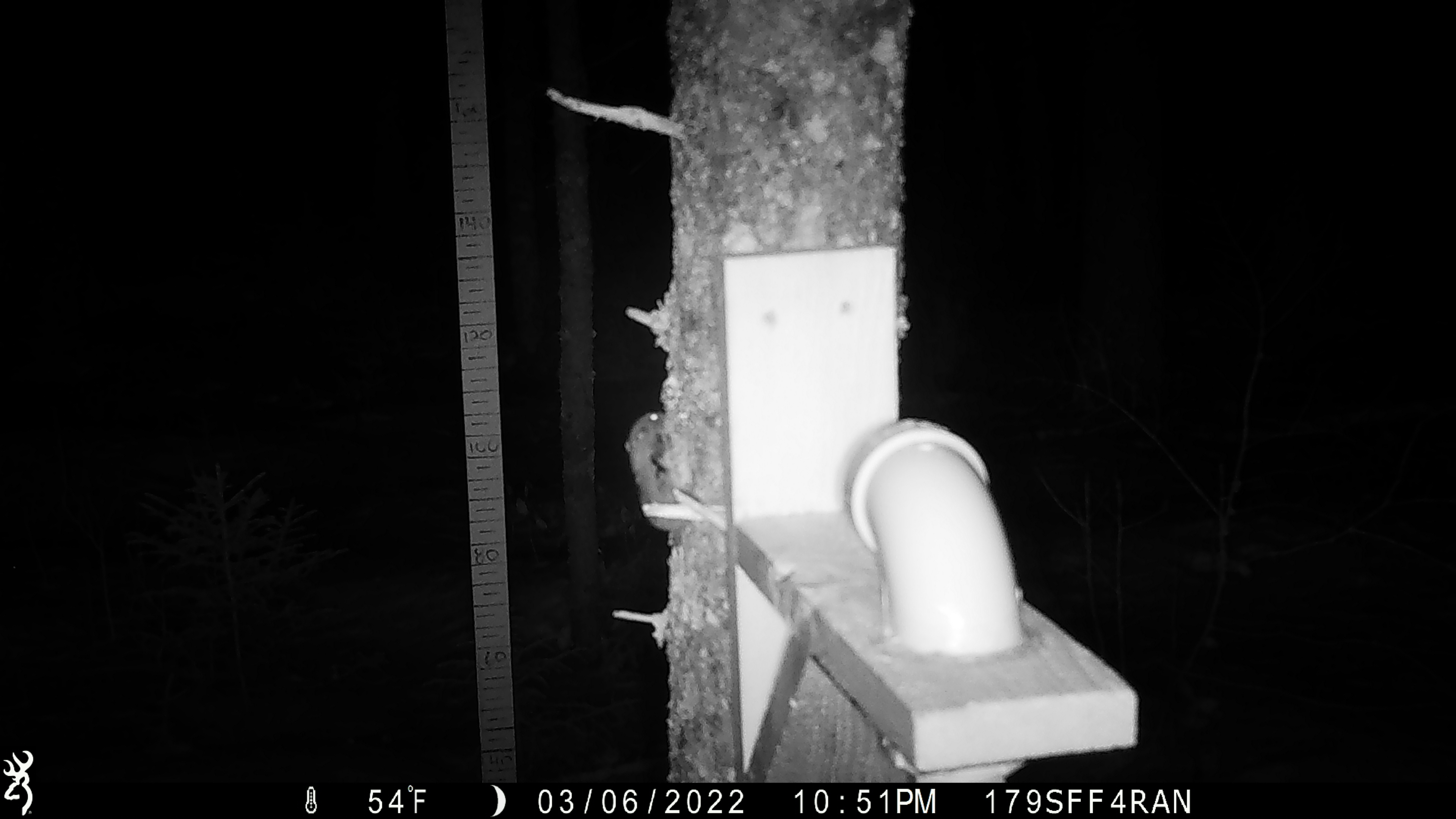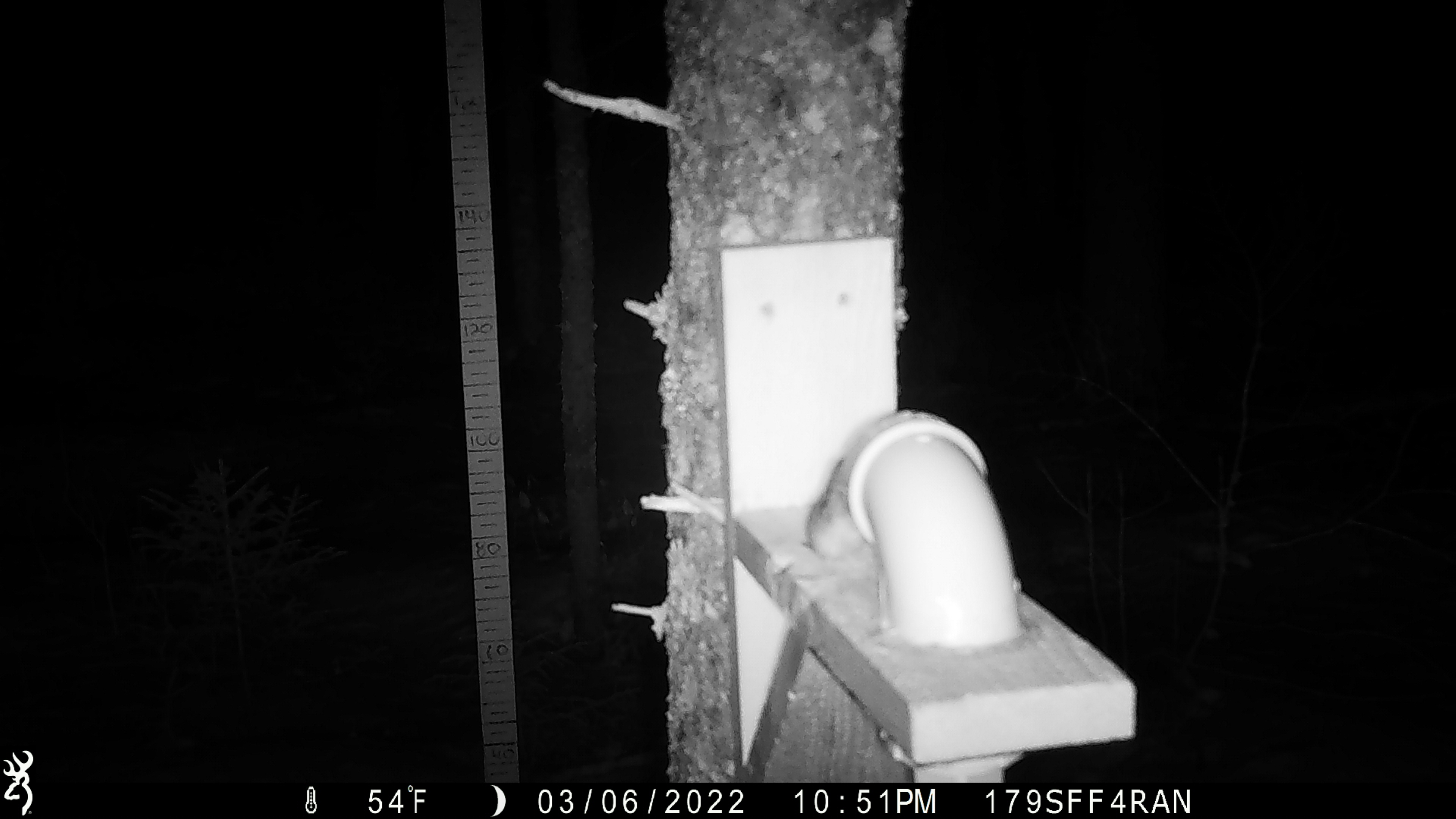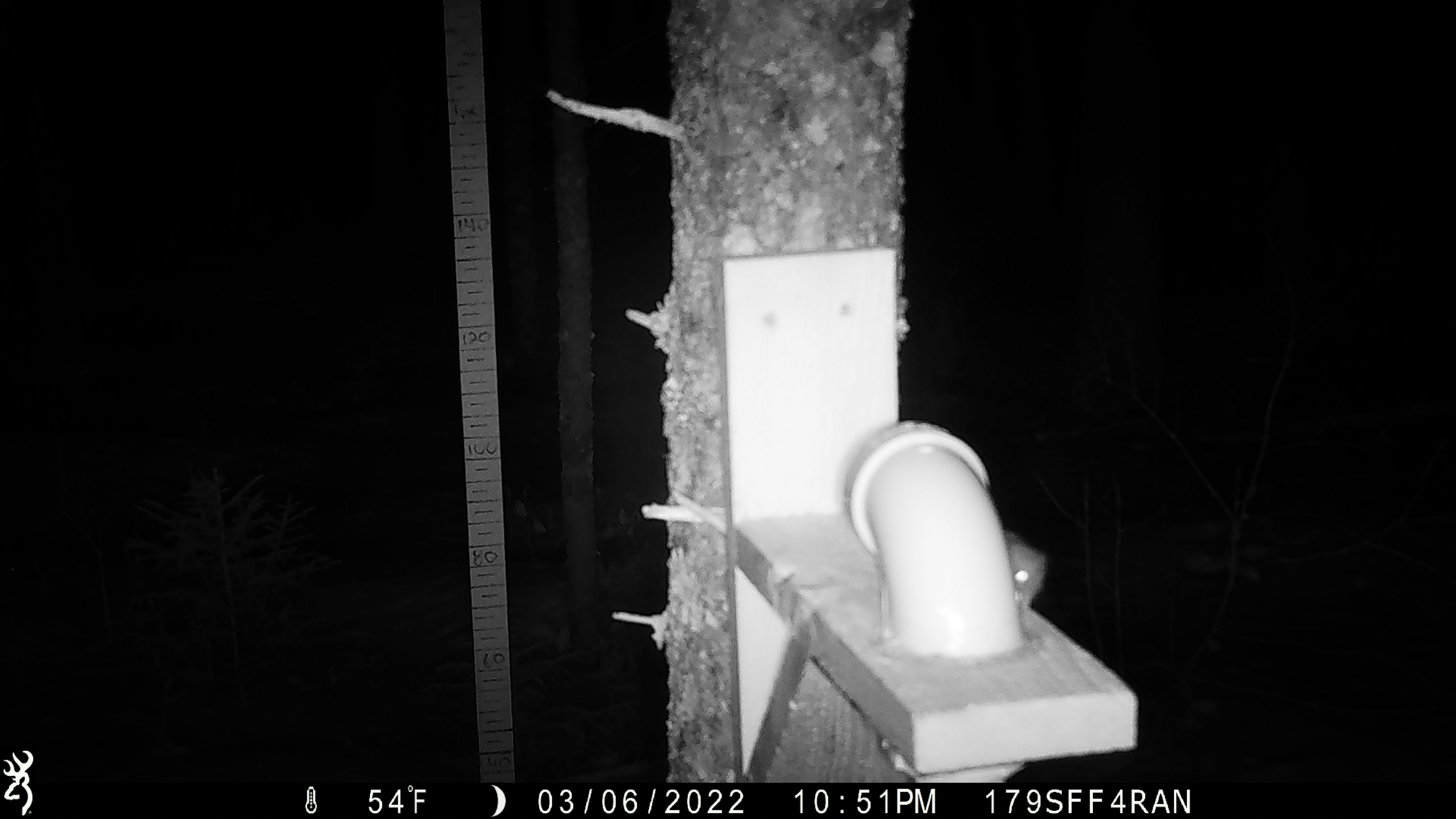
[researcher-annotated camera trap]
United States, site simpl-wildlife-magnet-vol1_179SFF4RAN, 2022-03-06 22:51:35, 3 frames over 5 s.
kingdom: Animalia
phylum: Chordata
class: Mammalia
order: Rodentia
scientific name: Rodentia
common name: mouse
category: mouse sp.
Mouse sp. (mouse) (Rodentia).